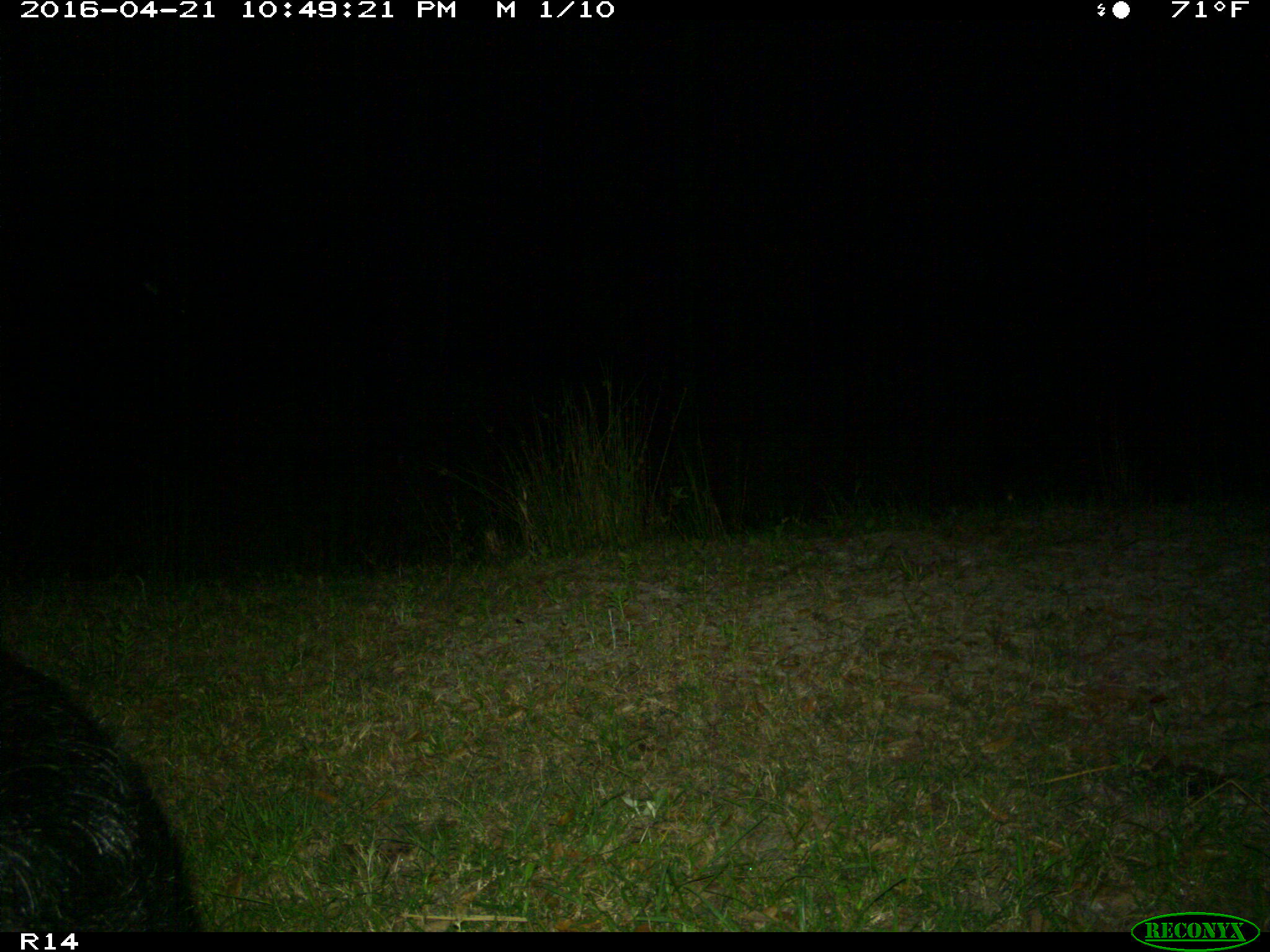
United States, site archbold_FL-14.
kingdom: Animalia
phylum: Chordata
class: Mammalia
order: Artiodactyla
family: Suidae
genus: Sus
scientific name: Sus scrofa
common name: wild boar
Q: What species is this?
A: Sus scrofa (wild boar).